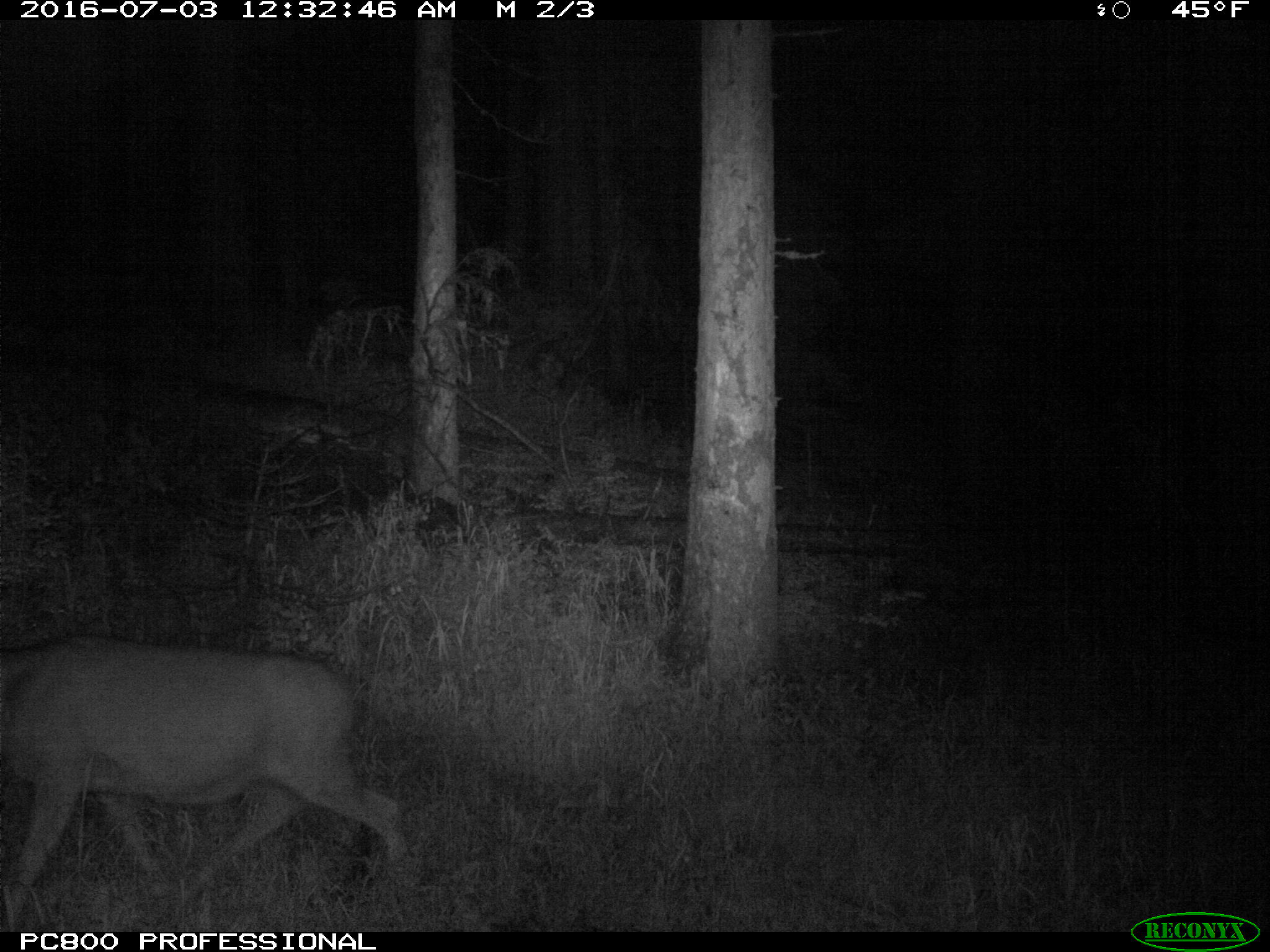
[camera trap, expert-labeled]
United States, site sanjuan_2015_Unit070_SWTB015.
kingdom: Animalia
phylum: Chordata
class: Mammalia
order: Artiodactyla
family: Cervidae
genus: Odocoileus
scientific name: Odocoileus hemionus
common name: mule deer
Odocoileus hemionus (mule deer).